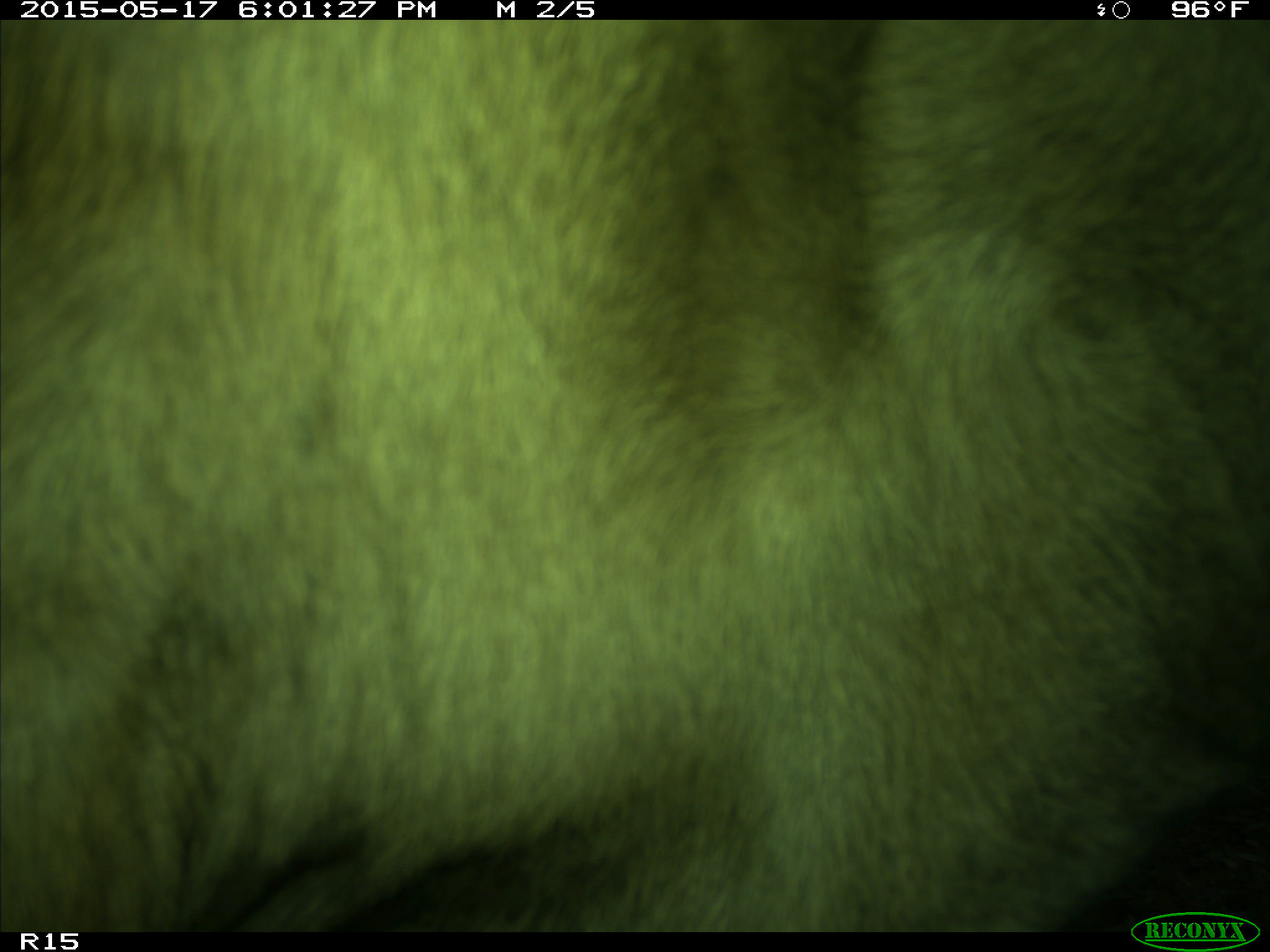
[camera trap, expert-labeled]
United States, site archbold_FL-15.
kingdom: Animalia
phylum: Chordata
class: Mammalia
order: Artiodactyla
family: Bovidae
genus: Bos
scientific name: Bos taurus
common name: domestic cow